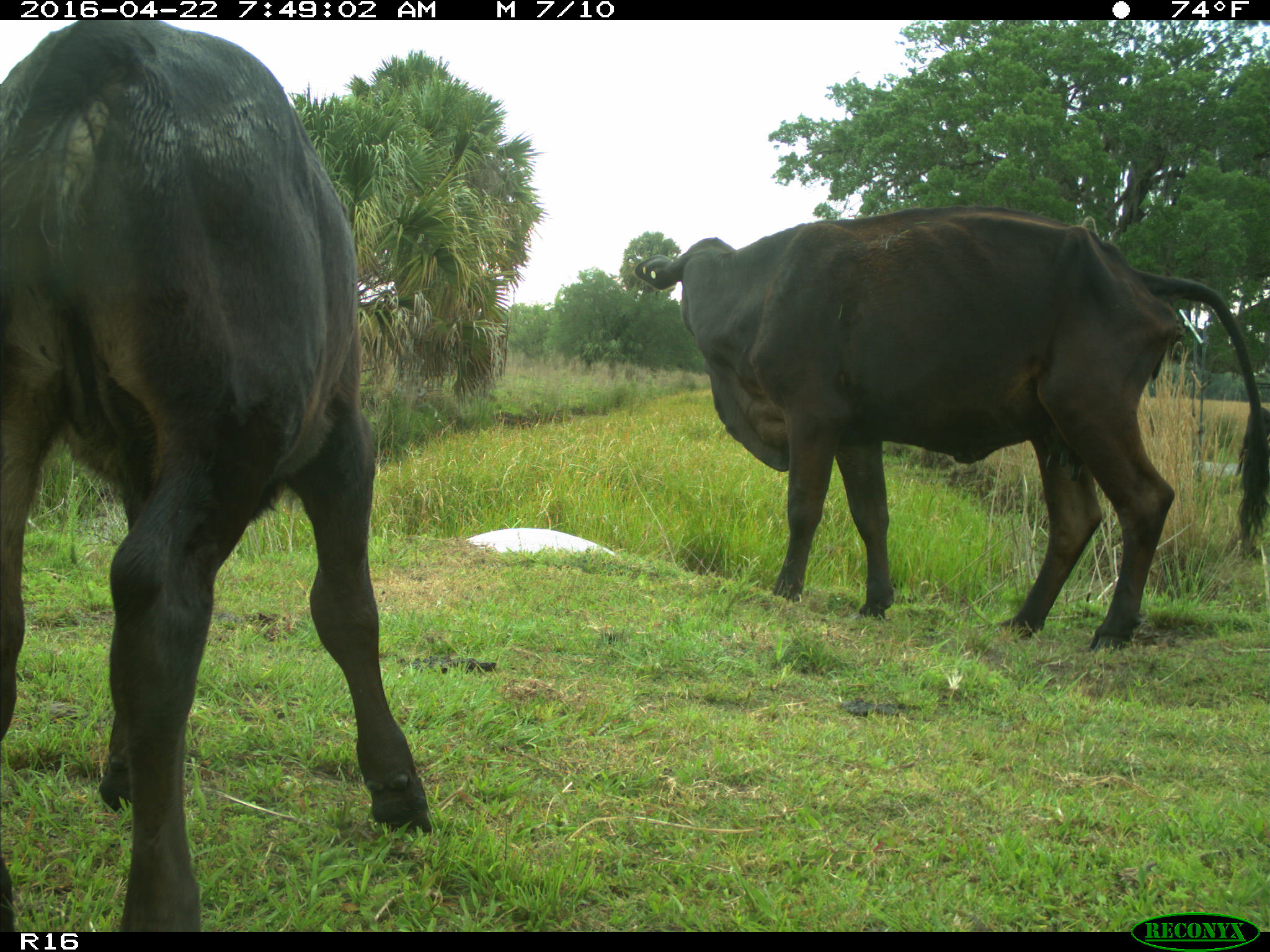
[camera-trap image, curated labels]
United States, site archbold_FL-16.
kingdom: Animalia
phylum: Chordata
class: Mammalia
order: Artiodactyla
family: Bovidae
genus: Bos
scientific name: Bos taurus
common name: domestic cow